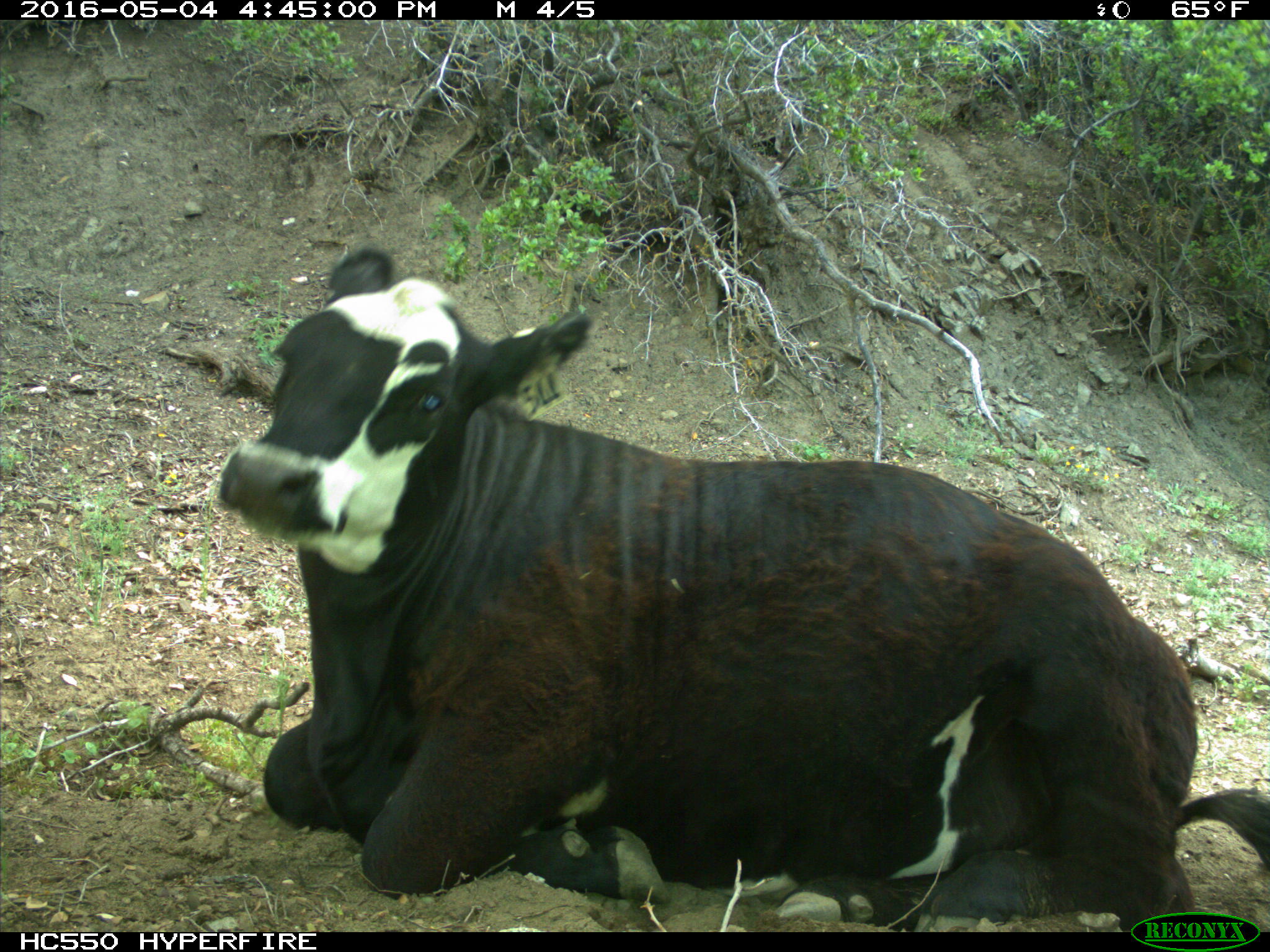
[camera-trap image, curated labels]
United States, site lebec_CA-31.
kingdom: Animalia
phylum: Chordata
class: Mammalia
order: Artiodactyla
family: Bovidae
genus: Bos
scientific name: Bos taurus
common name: domestic cow